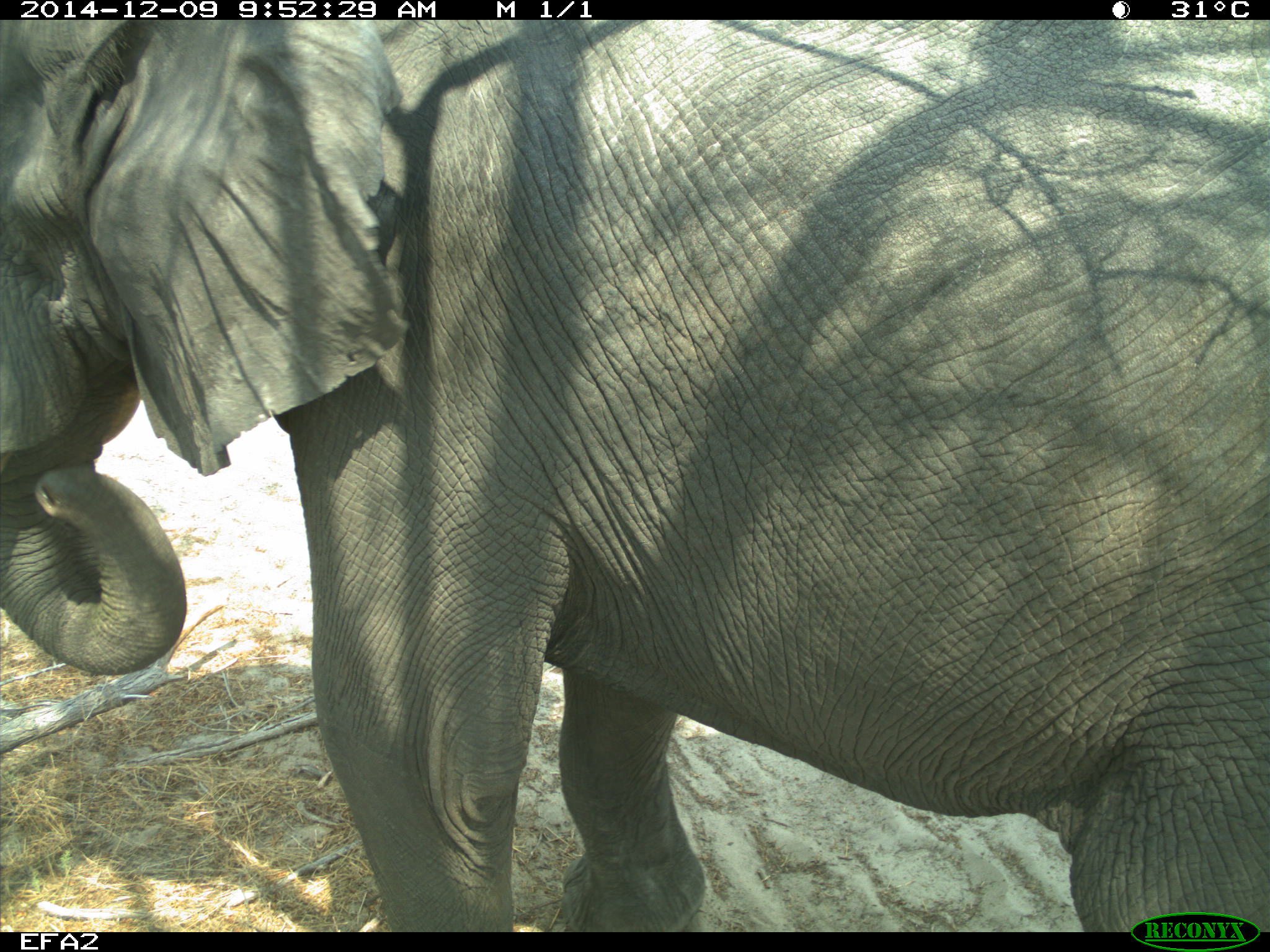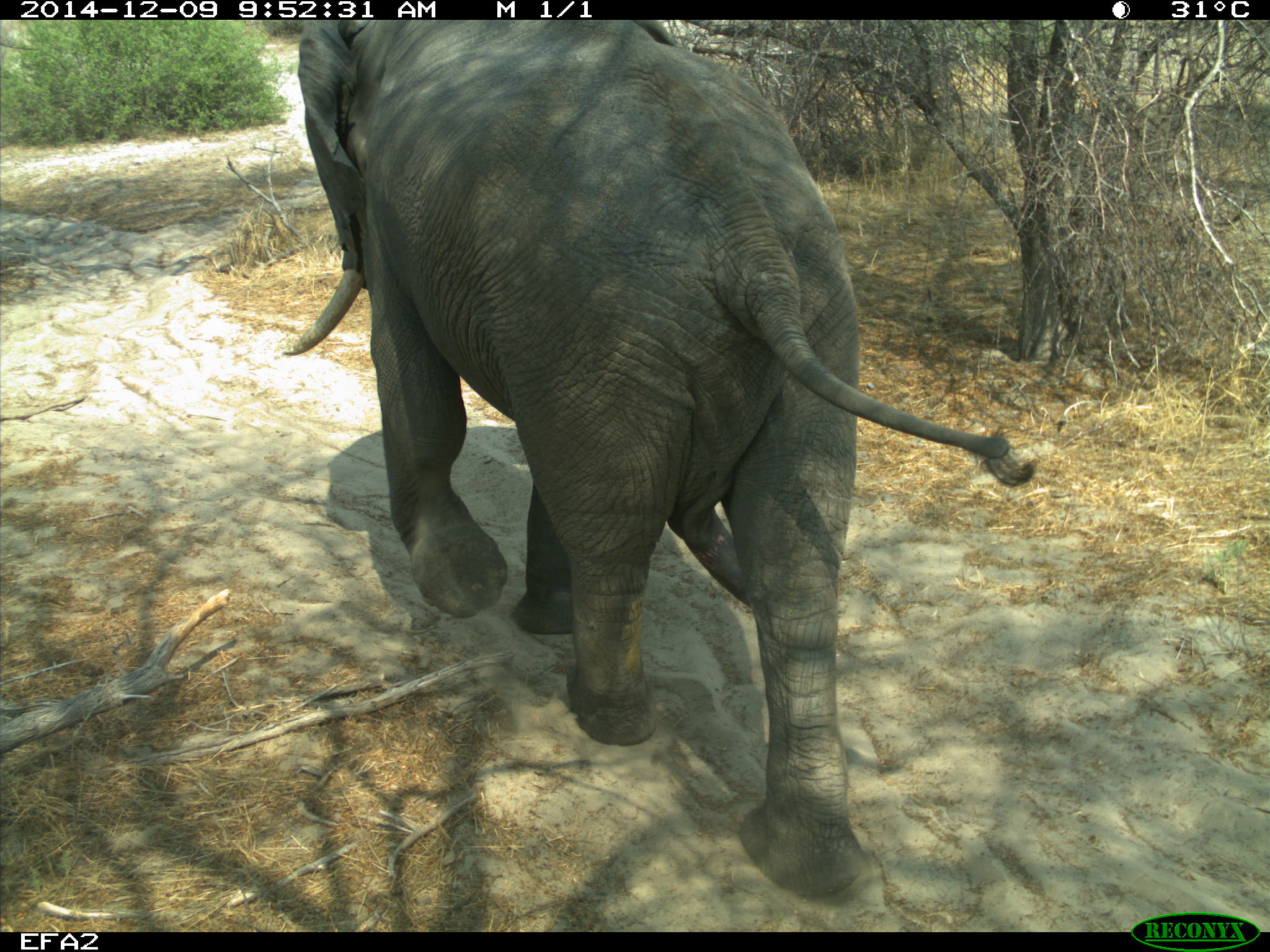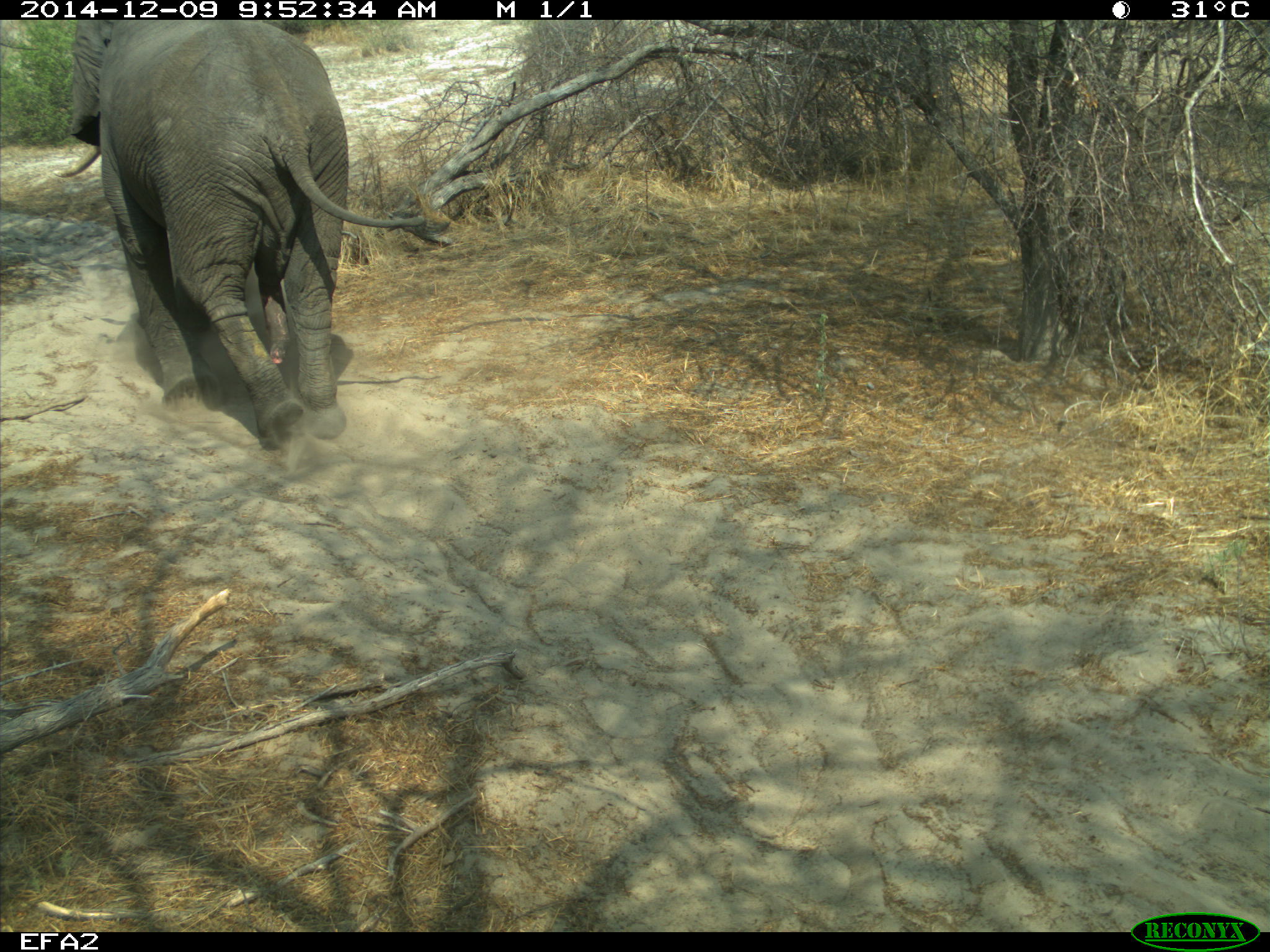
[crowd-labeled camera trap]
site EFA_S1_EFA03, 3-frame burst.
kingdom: Animalia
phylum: Chordata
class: Mammalia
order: Proboscidea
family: Elephantidae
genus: Loxodonta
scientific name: Loxodonta africana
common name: african bush elephant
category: elephant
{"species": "elephant (african bush elephant) (Loxodonta africana)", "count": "1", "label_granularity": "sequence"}